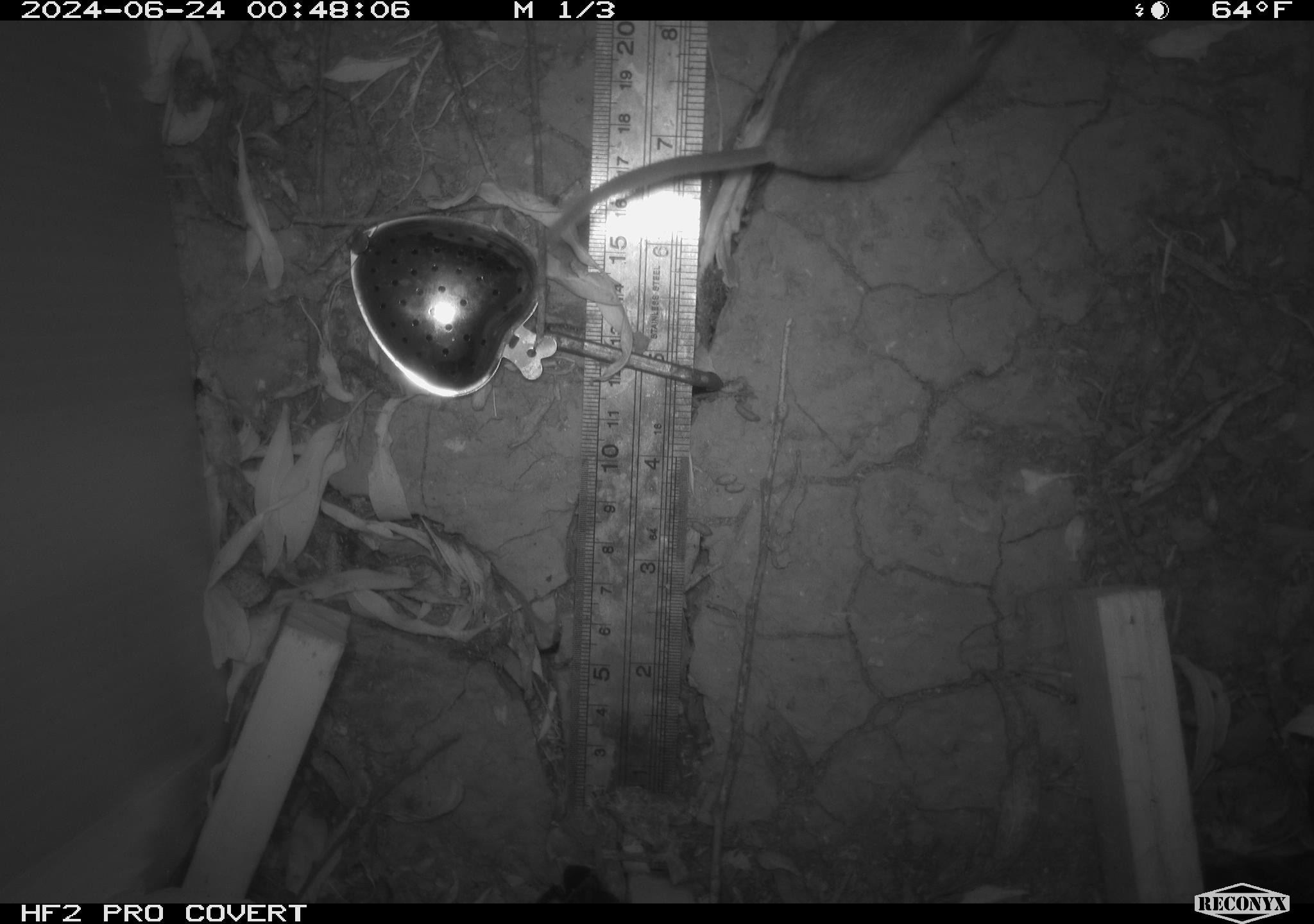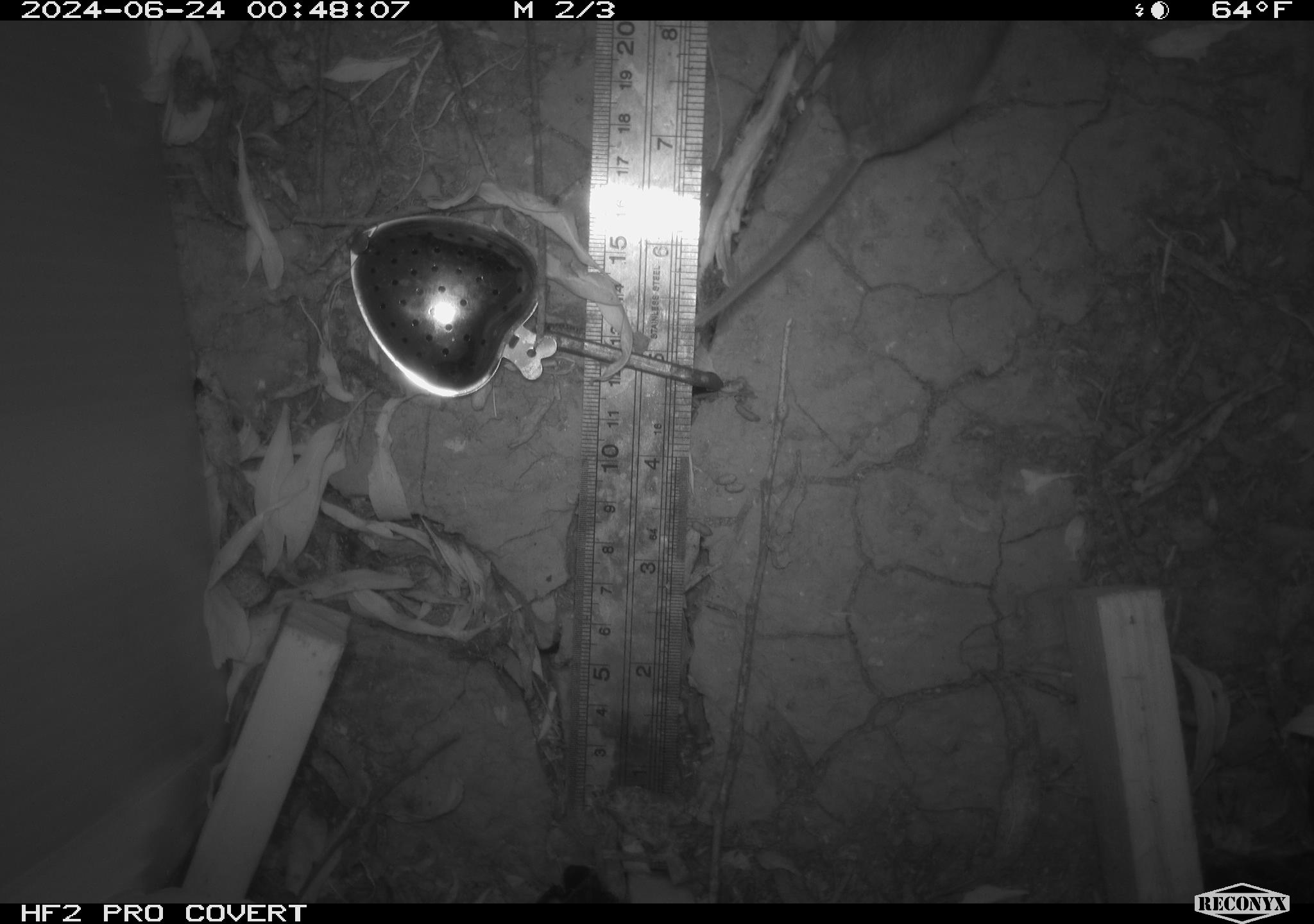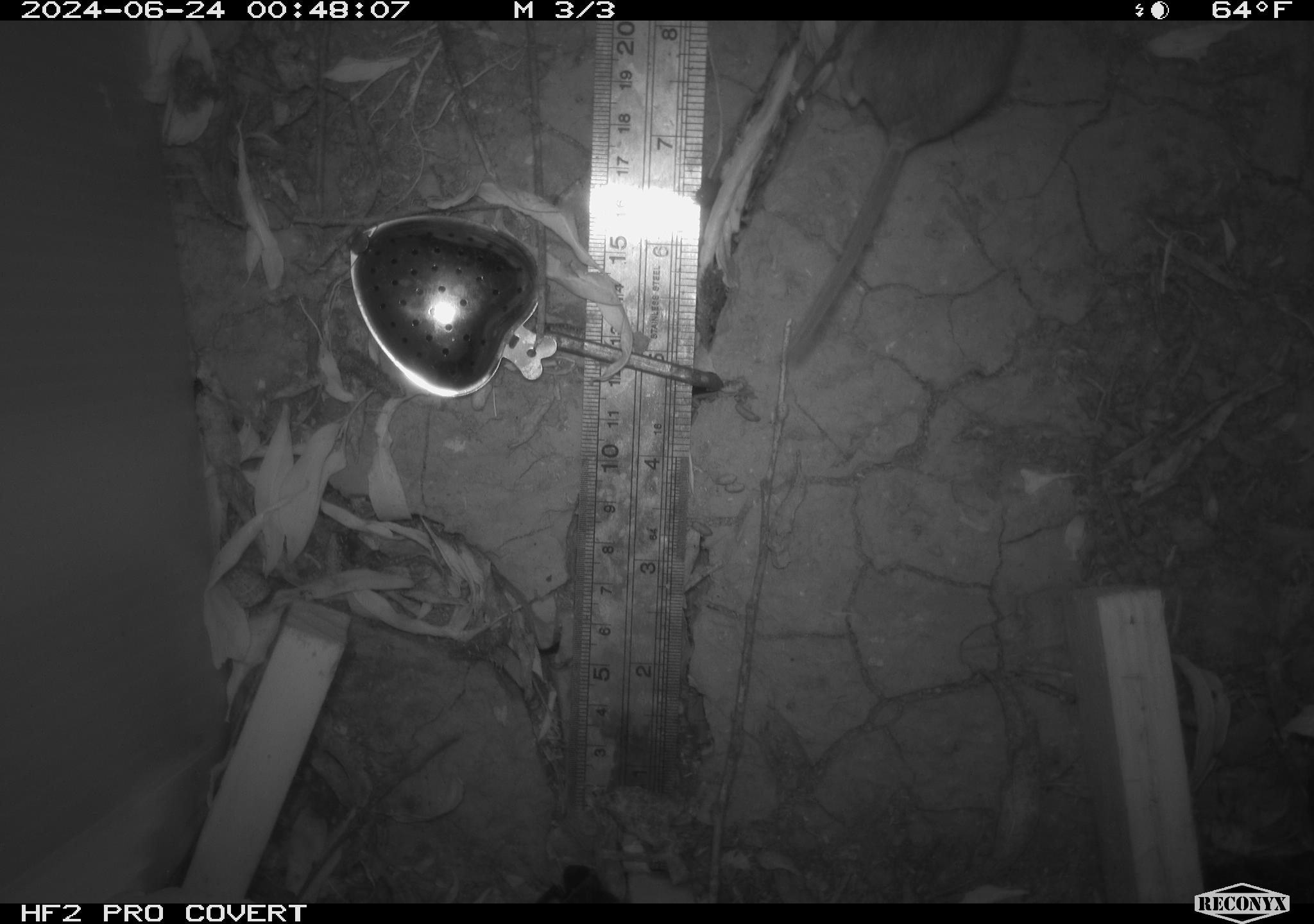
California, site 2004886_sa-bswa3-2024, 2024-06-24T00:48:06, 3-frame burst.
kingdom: Animalia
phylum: Chordata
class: Mammalia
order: Rodentia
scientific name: Rodentia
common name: mouse species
Mouse species (Rodentia).